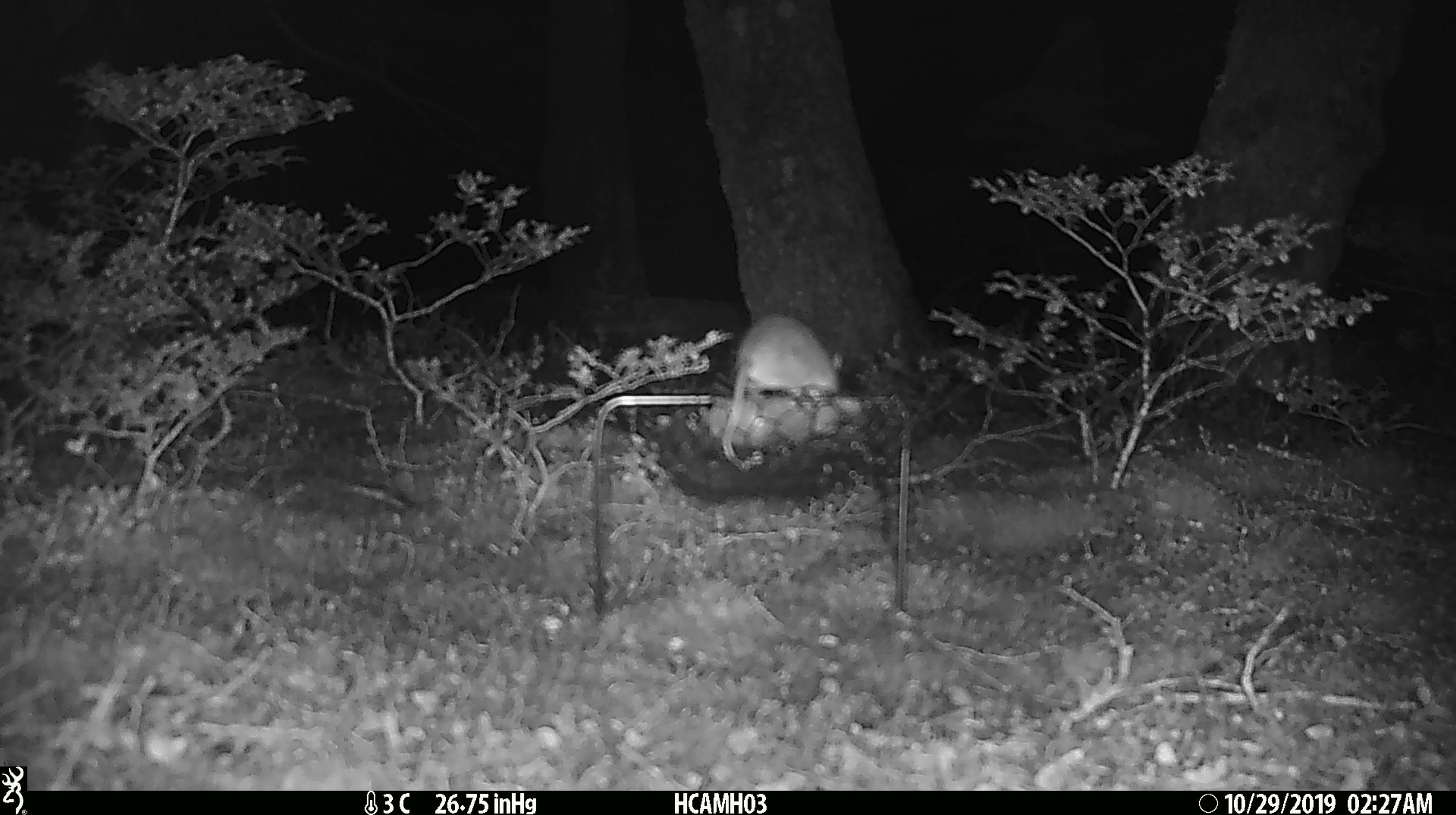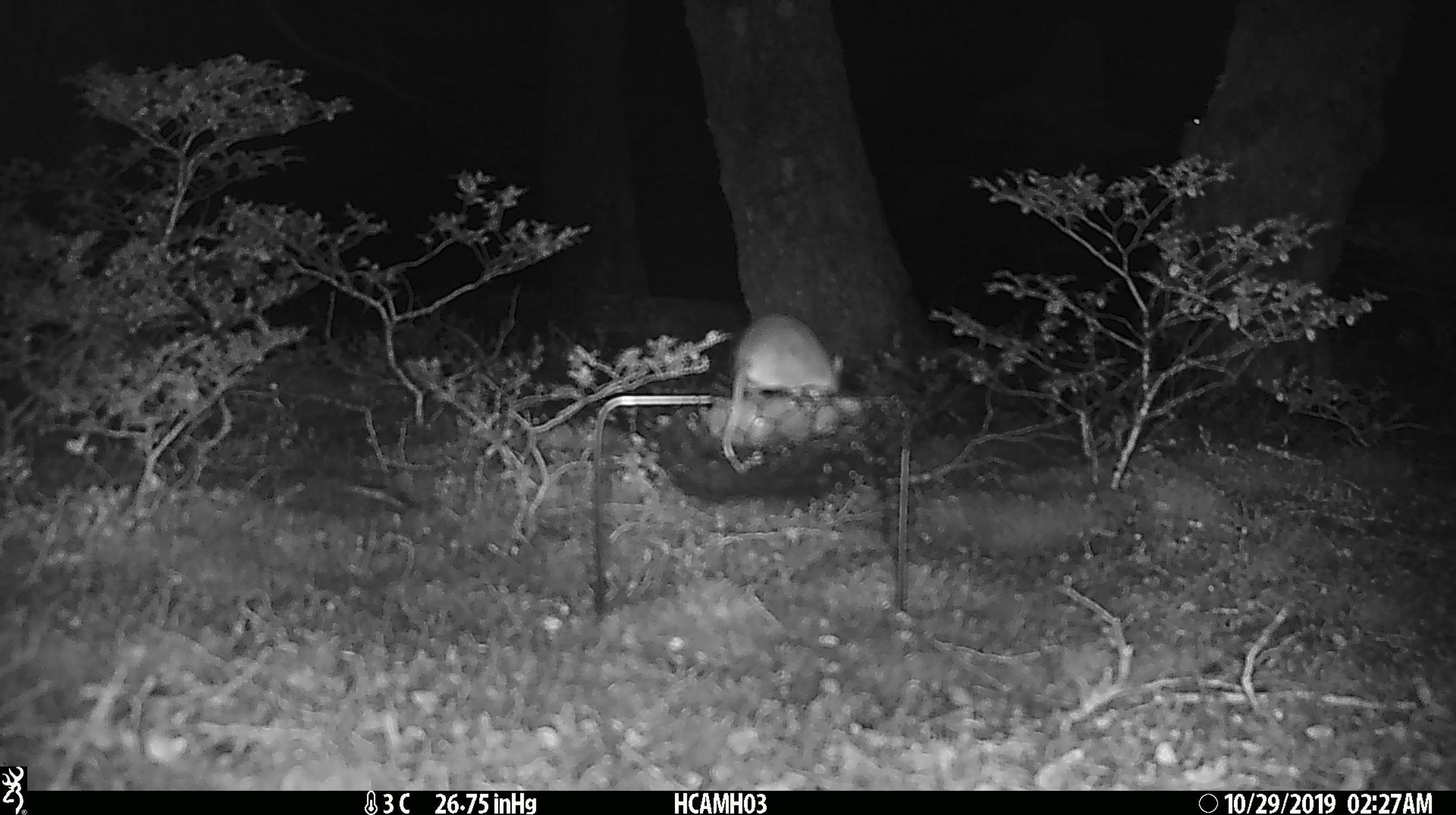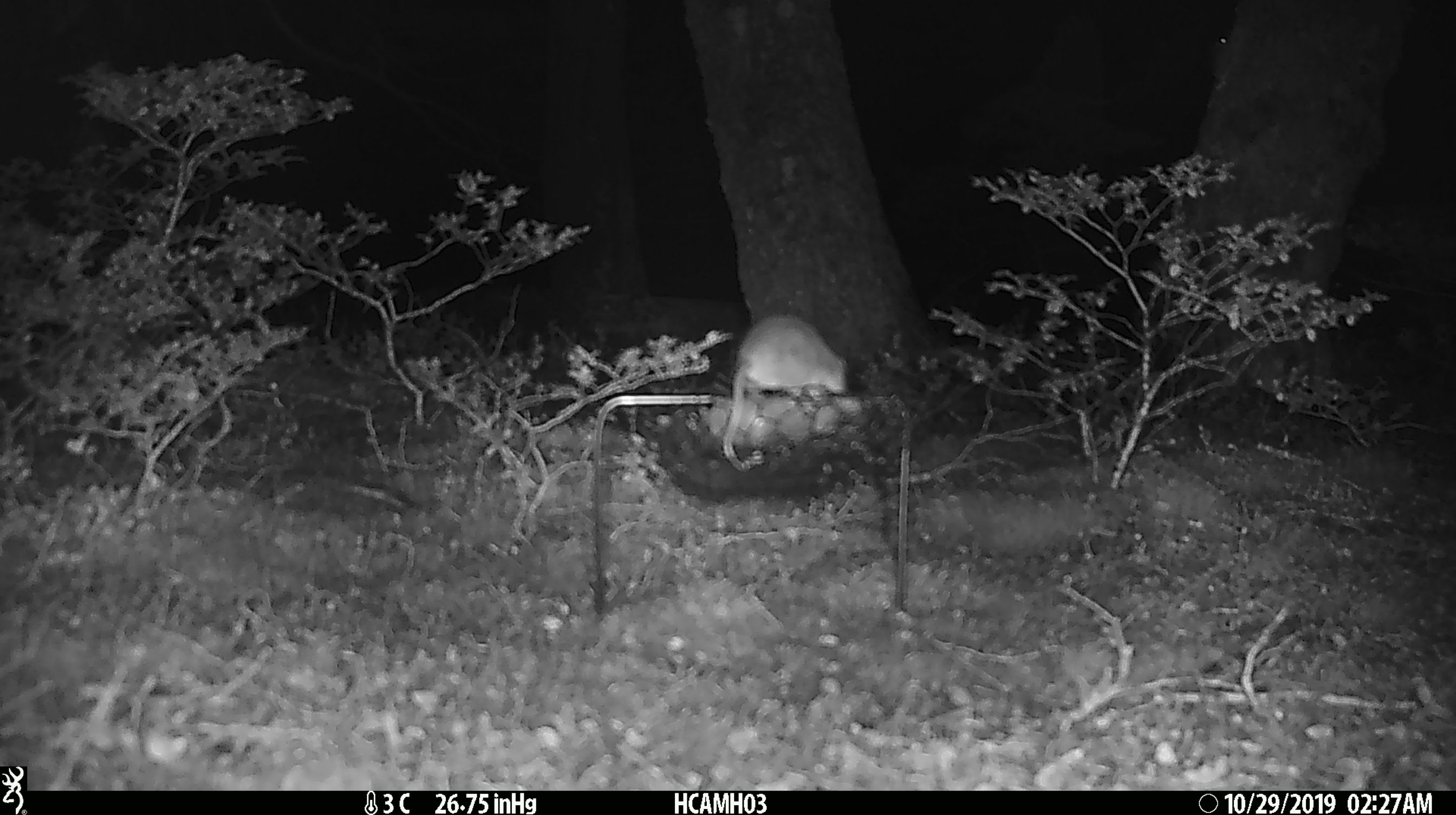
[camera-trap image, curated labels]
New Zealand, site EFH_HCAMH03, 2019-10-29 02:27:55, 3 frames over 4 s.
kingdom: Animalia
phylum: Chordata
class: Mammalia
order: Rodentia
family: Muridae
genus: Mus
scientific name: Mus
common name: mouse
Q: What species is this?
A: Mouse (Mus).